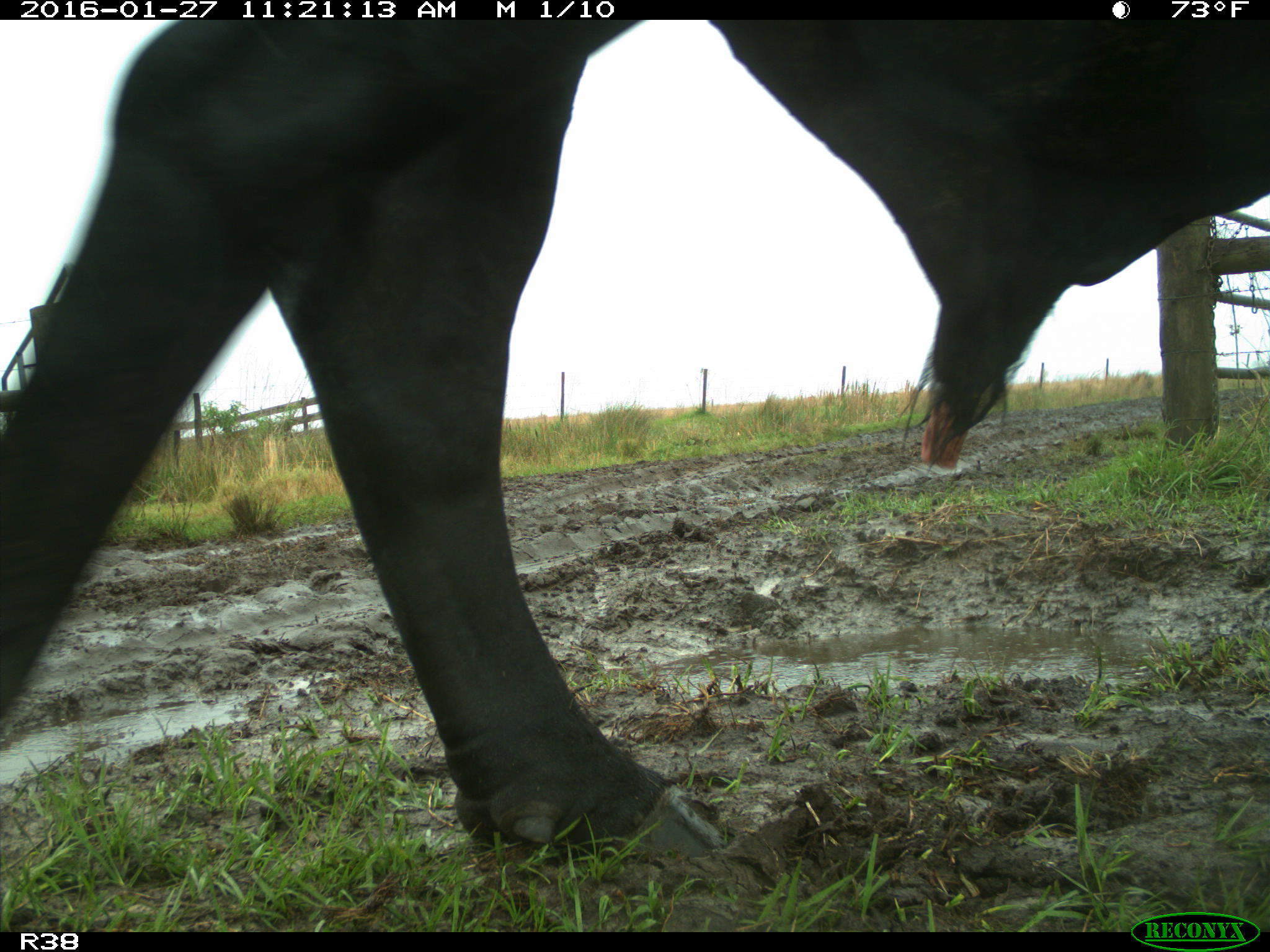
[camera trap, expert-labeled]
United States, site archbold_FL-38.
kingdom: Animalia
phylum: Chordata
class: Mammalia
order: Artiodactyla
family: Bovidae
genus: Bos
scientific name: Bos taurus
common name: domestic cow